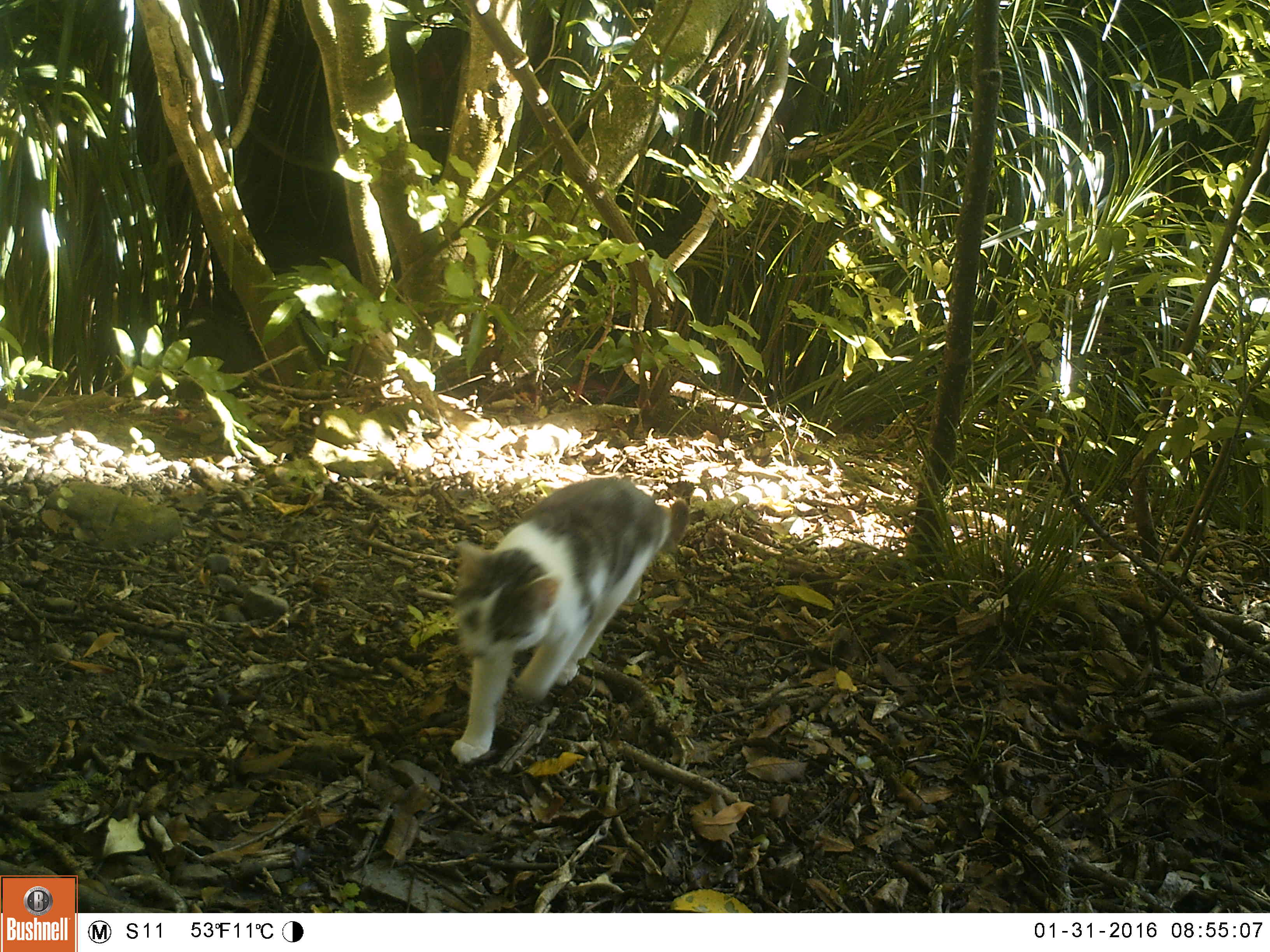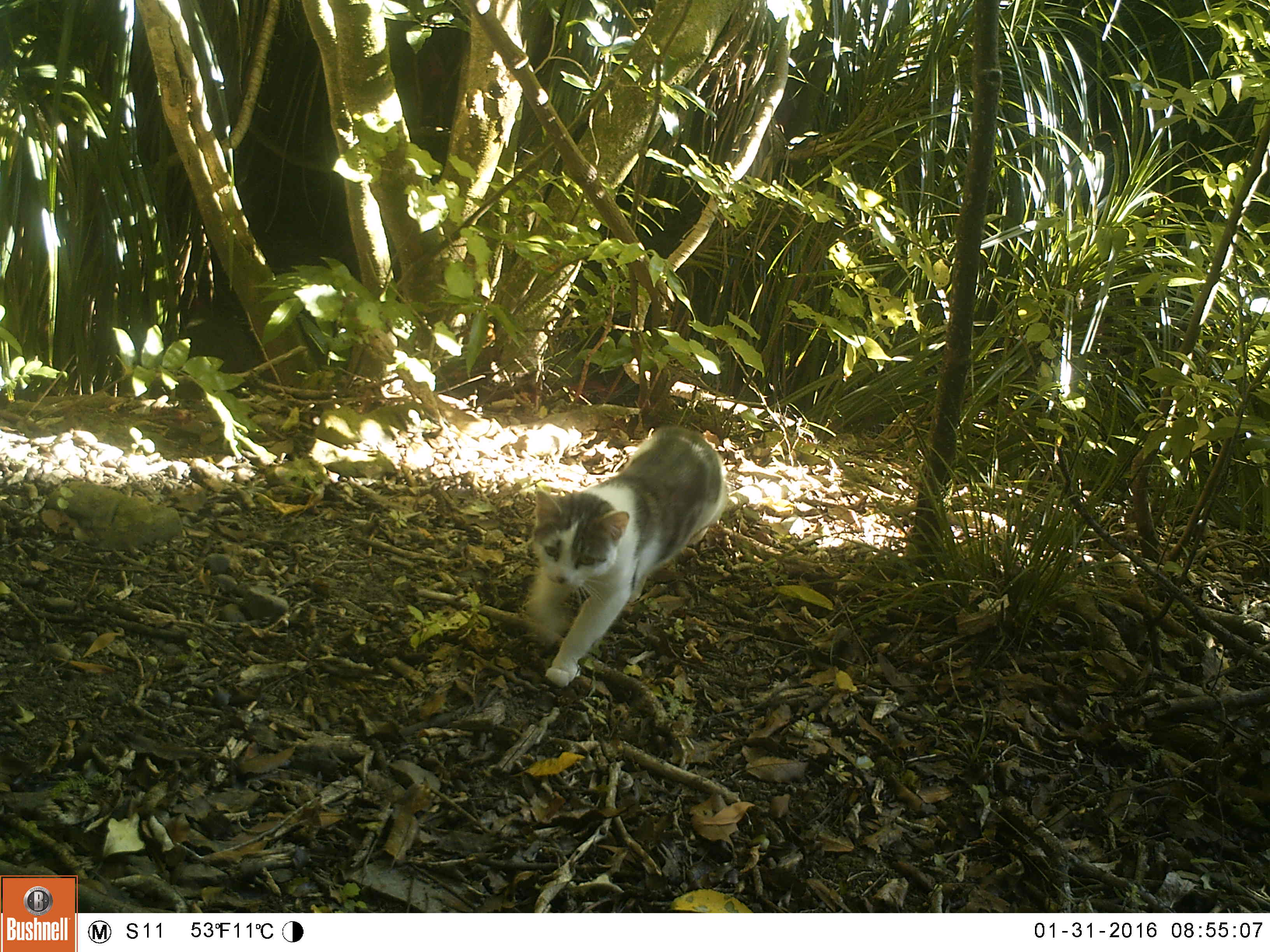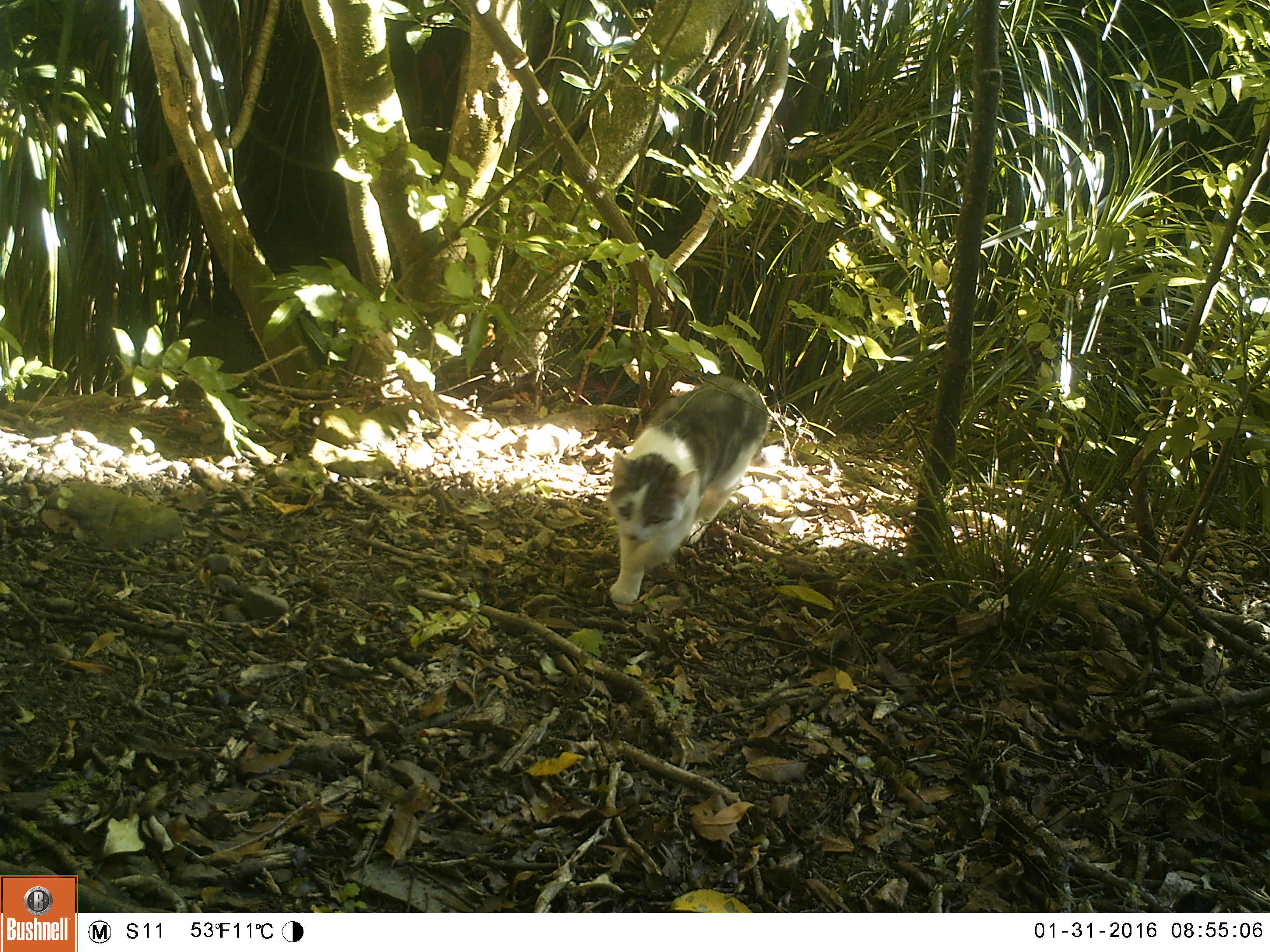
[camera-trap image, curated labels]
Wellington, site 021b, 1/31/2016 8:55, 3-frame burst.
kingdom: Animalia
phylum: Chordata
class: Mammalia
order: Carnivora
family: Felidae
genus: Felis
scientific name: Felis catus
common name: cat